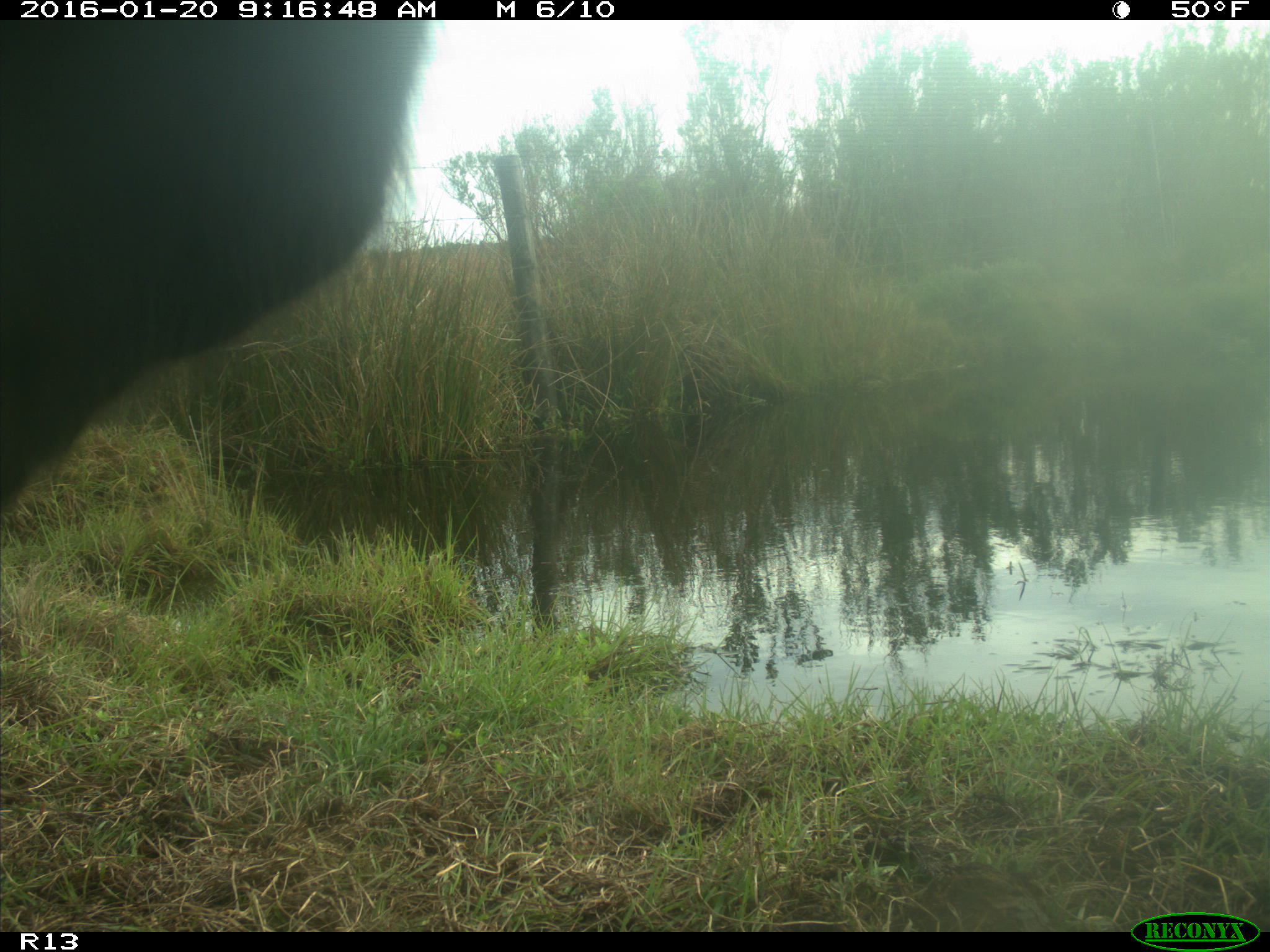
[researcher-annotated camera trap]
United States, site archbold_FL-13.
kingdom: Animalia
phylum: Chordata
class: Mammalia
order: Artiodactyla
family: Bovidae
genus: Bos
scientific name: Bos taurus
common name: domestic cow